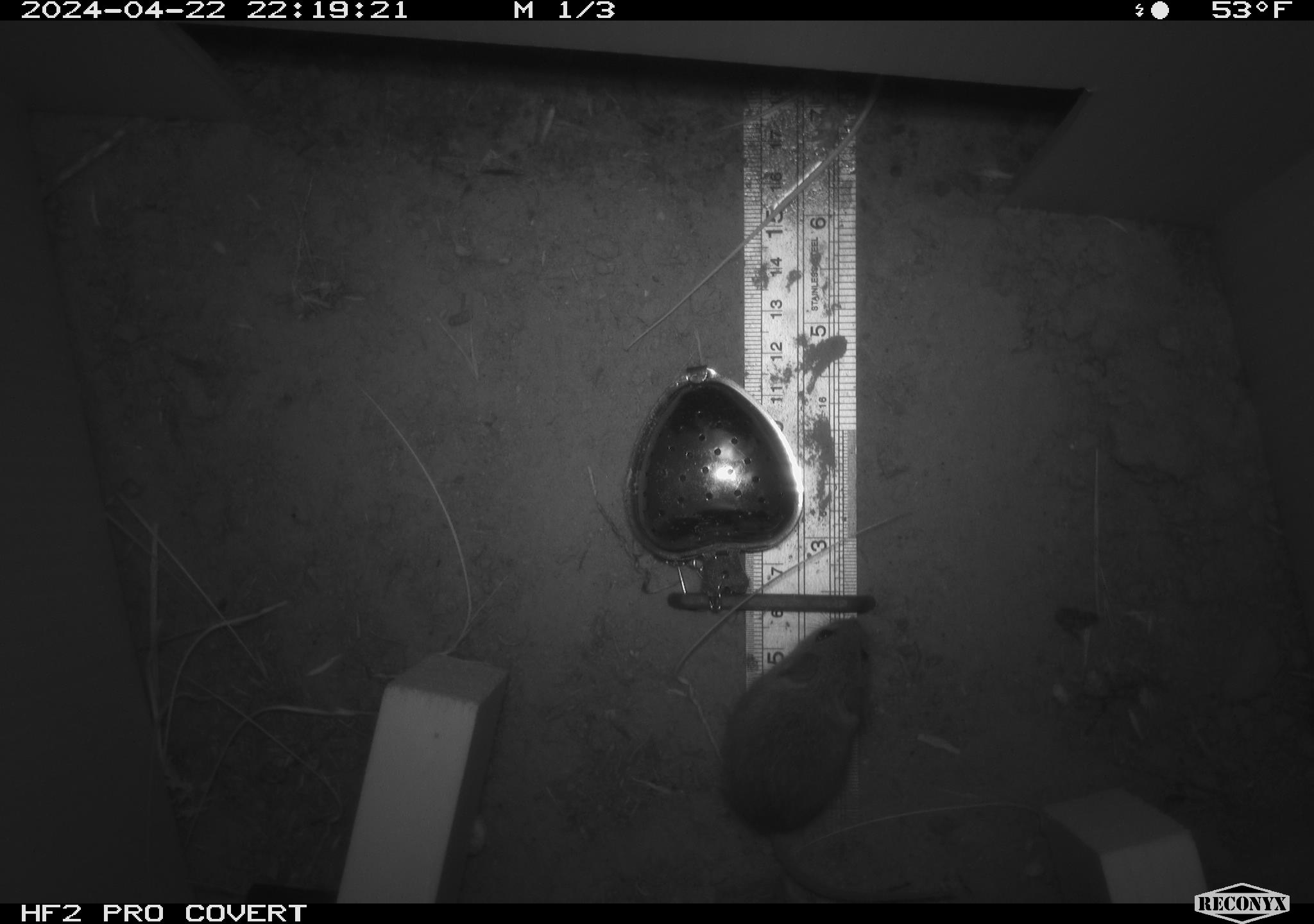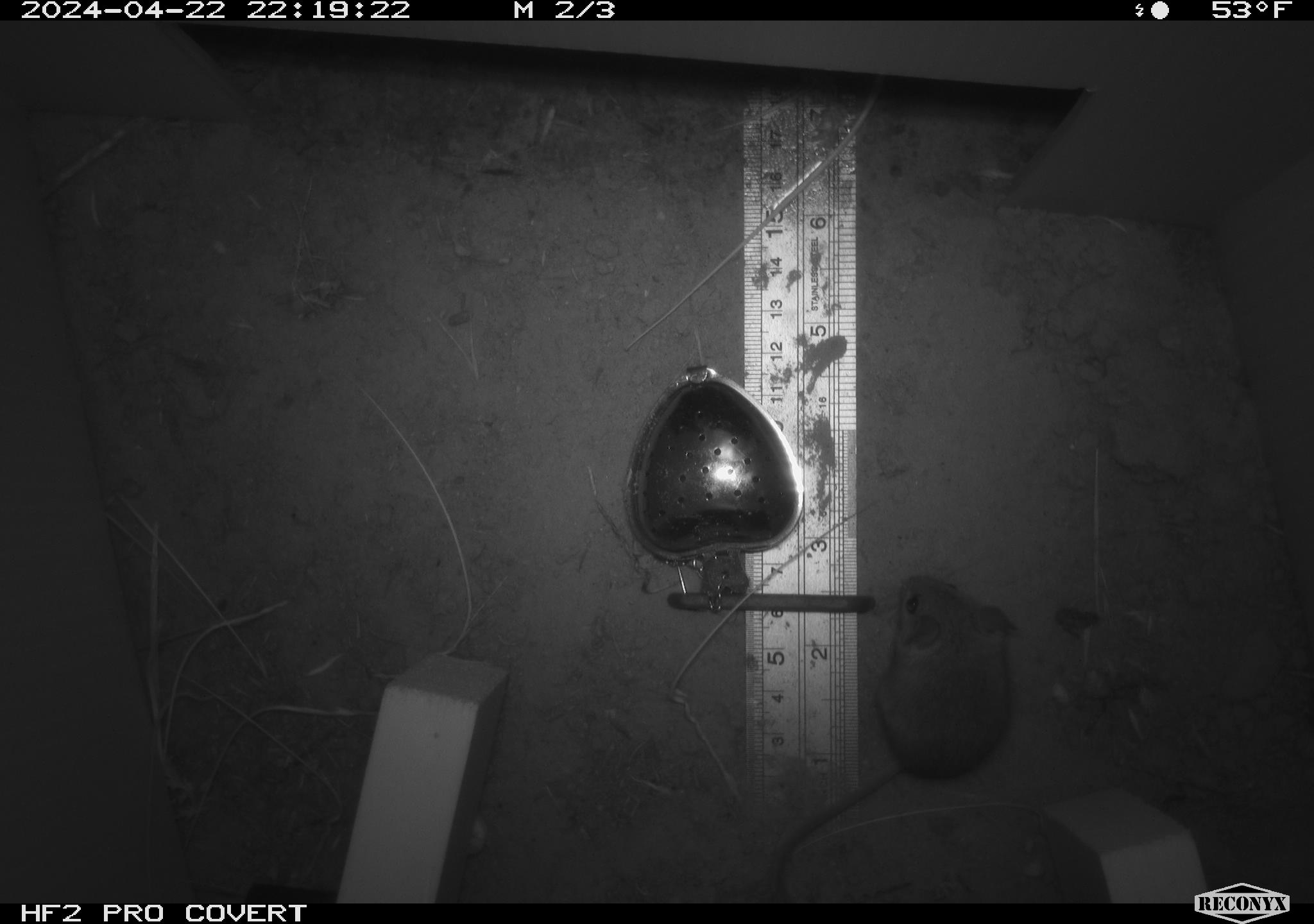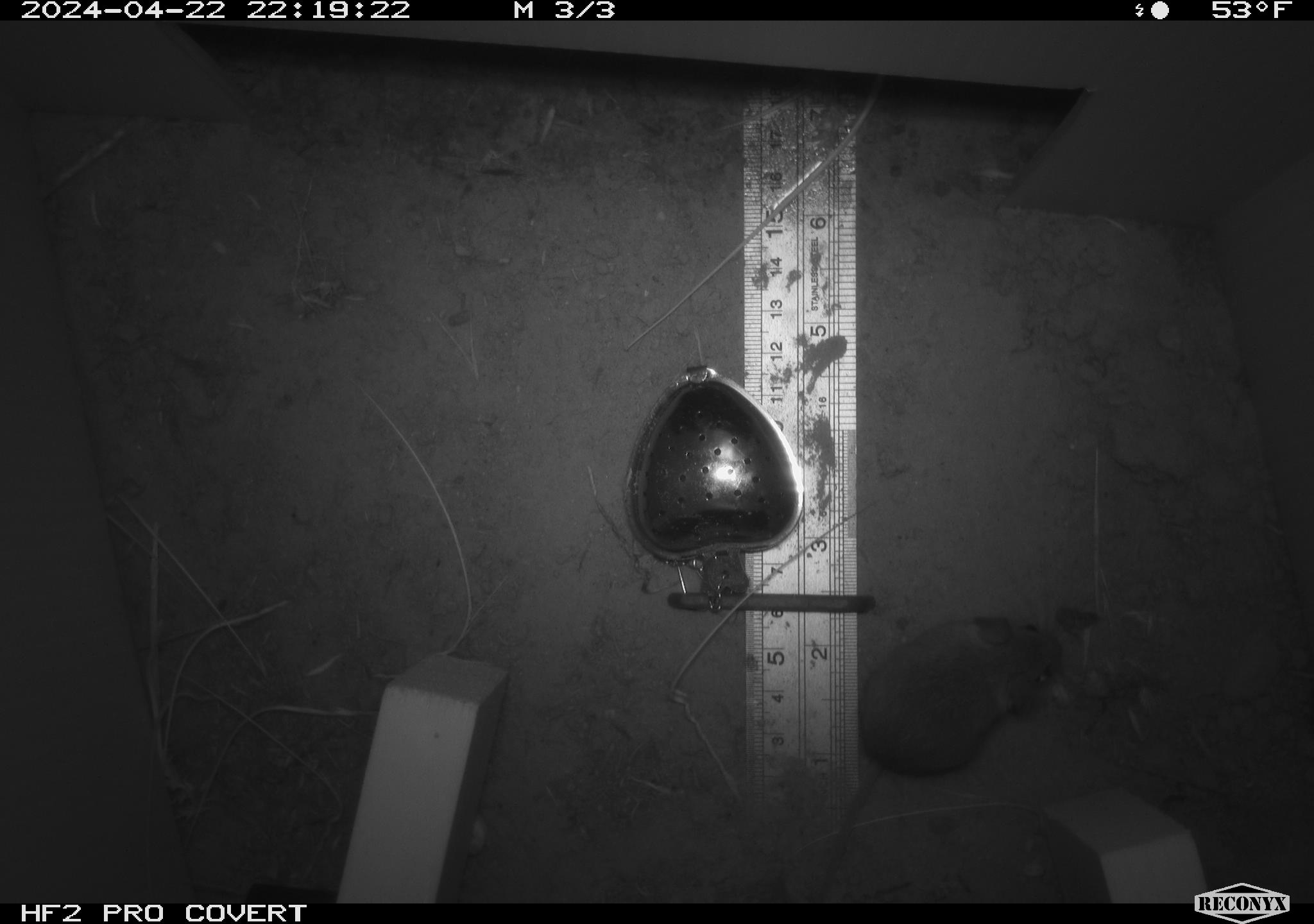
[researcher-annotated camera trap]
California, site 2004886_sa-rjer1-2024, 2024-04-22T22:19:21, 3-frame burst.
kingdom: Animalia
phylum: Chordata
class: Mammalia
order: Rodentia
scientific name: Rodentia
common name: mouse species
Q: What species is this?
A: Mouse species (Rodentia).